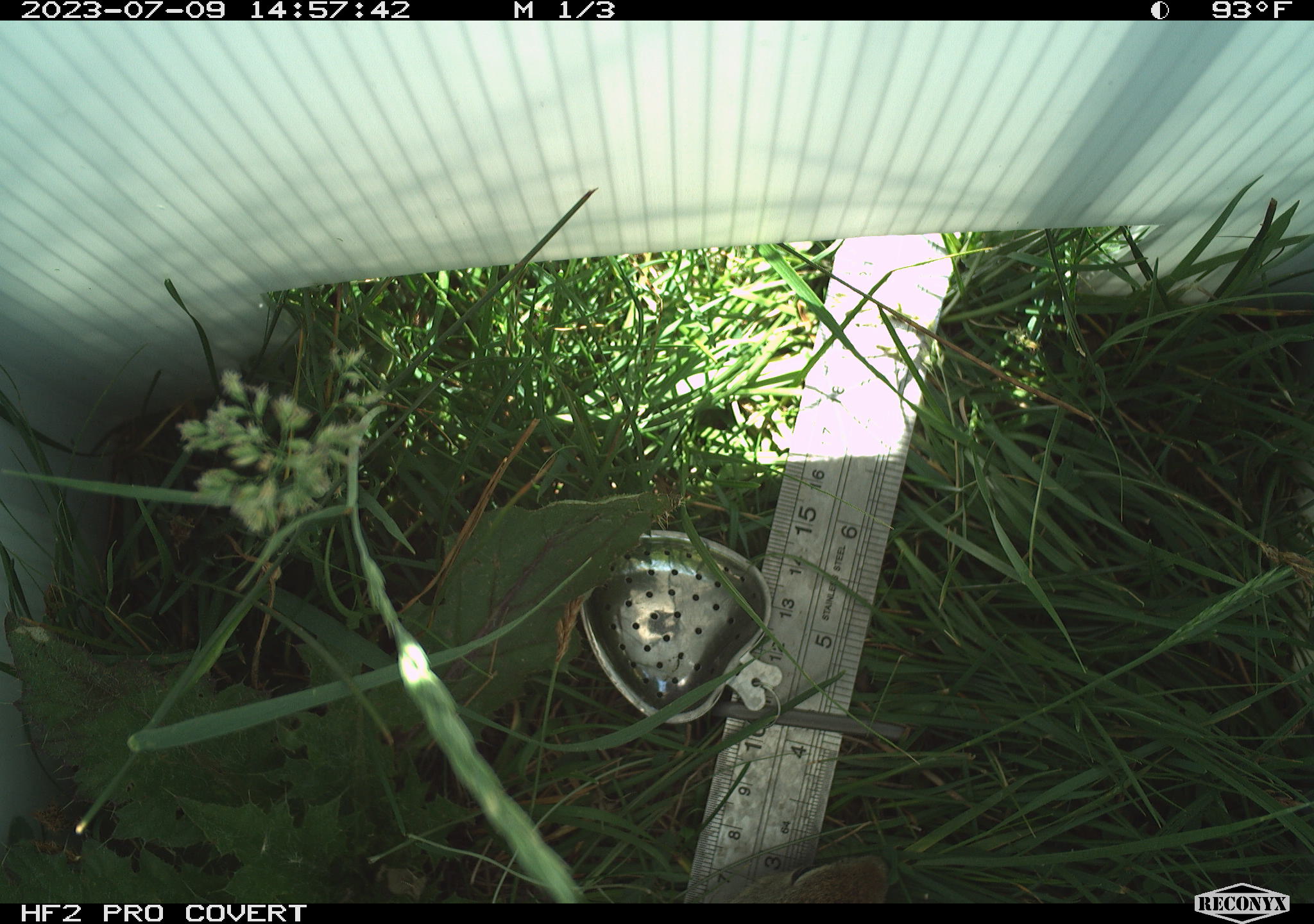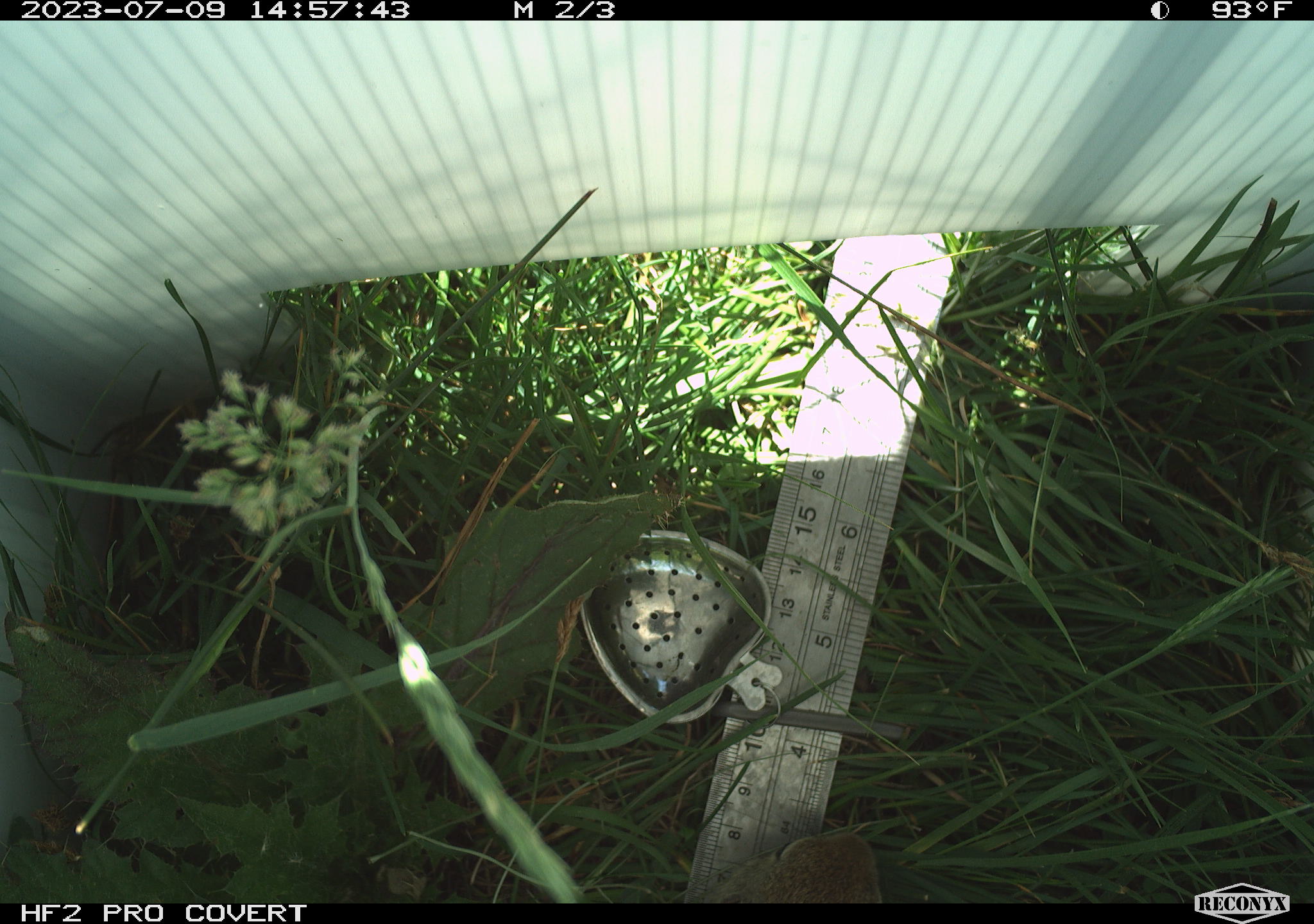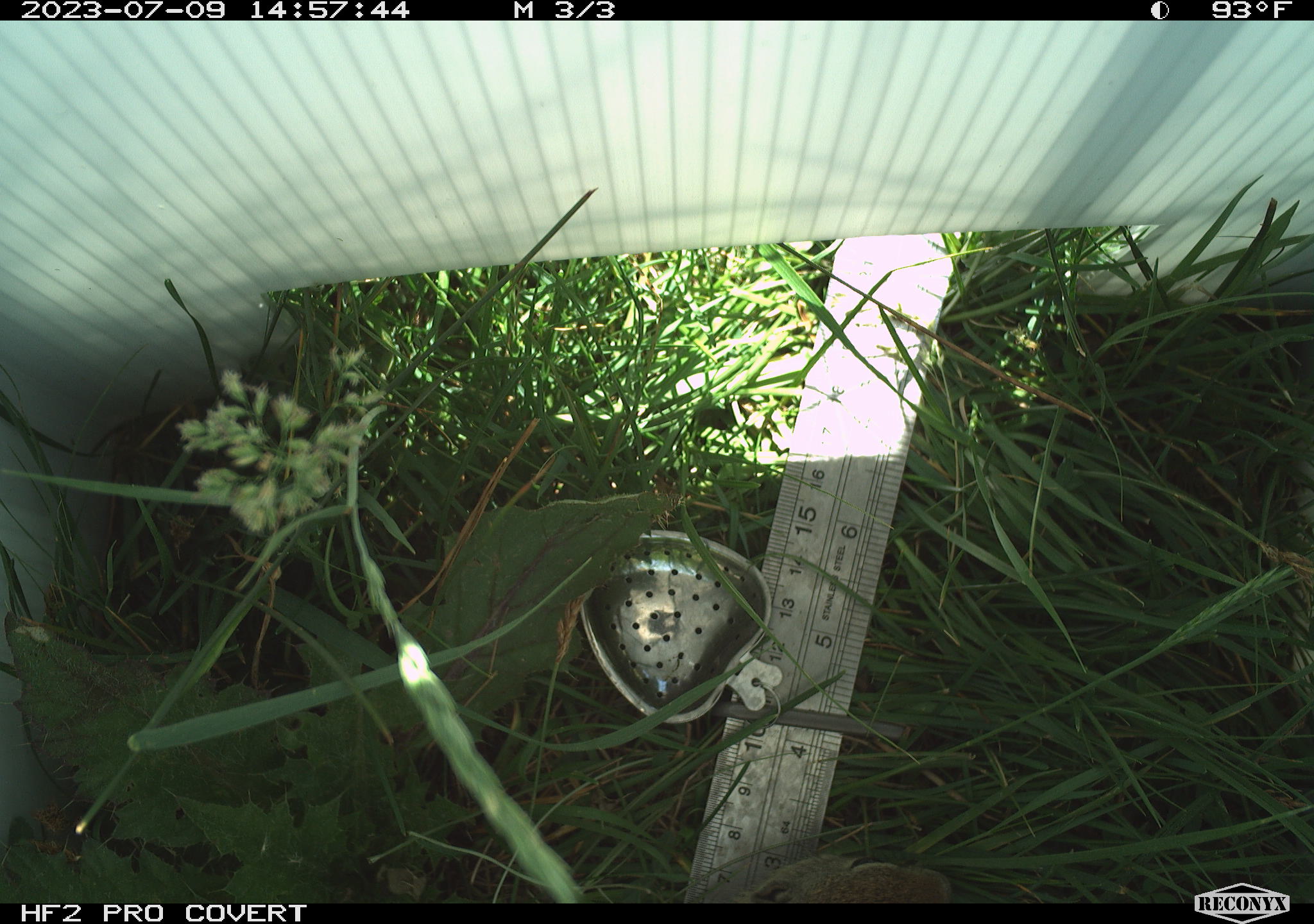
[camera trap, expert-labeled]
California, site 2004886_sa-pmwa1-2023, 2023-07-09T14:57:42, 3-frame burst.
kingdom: Animalia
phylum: Chordata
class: Mammalia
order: Rodentia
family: Sciuridae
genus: Urocitellus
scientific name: Urocitellus beldingi beldingi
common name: belding's ground squirrel